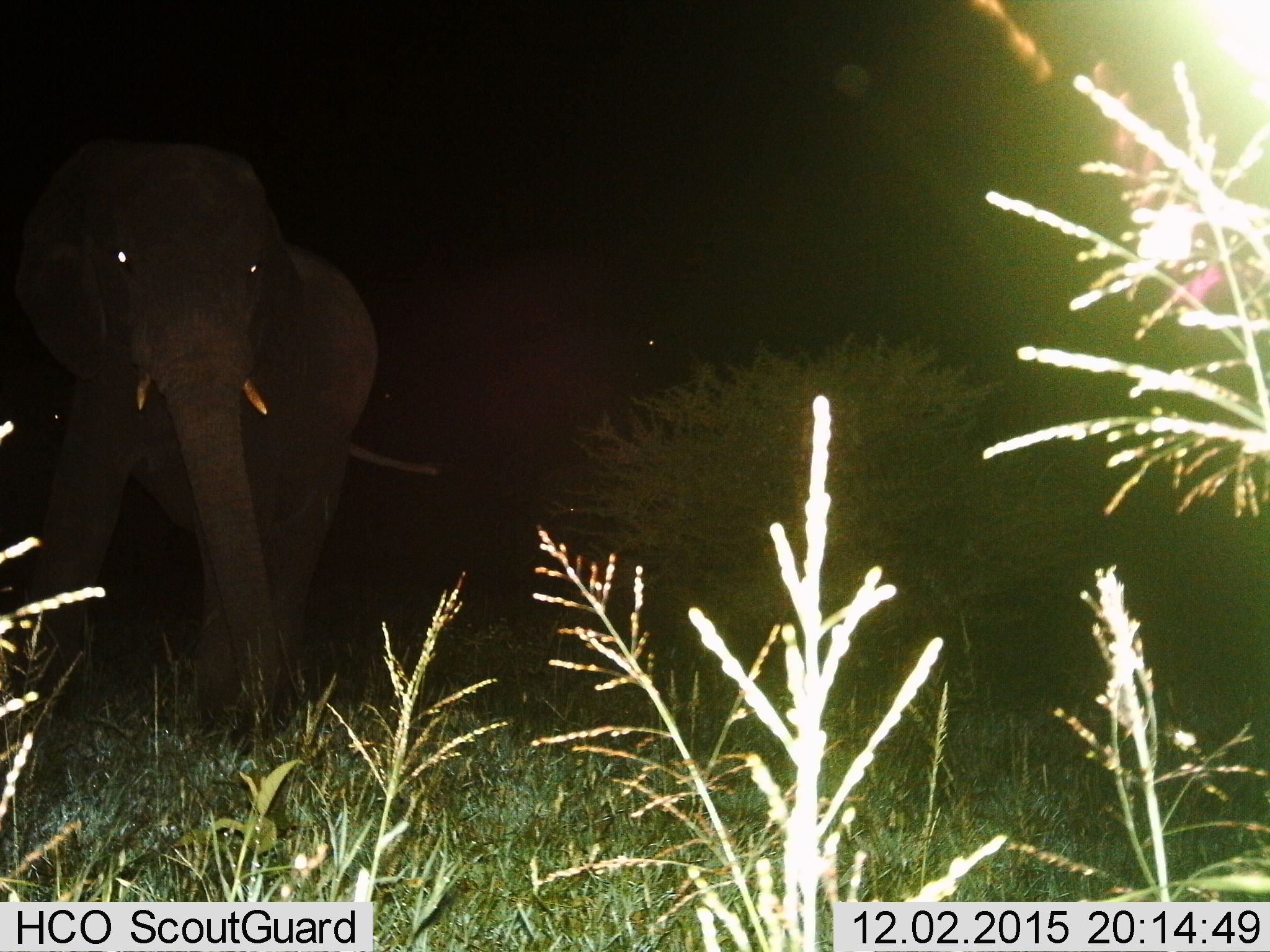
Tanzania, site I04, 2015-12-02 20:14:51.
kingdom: Animalia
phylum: Chordata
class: Mammalia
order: Proboscidea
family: Elephantidae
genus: Loxodonta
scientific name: Loxodonta africana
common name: african bush elephant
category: elephant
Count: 1.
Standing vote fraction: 50%.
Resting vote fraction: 0%.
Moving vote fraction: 50%.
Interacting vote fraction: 0%.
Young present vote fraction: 0%.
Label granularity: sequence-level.